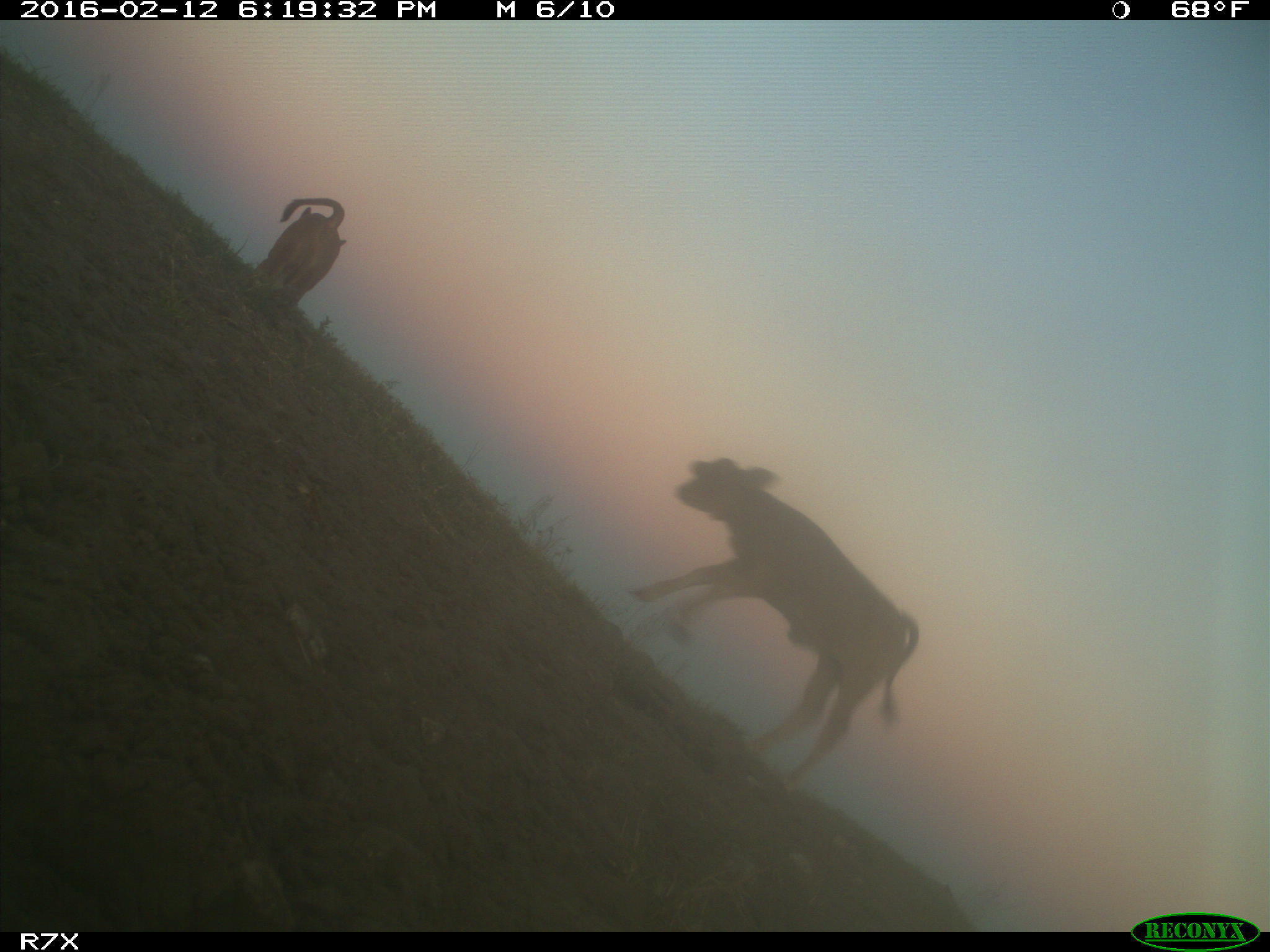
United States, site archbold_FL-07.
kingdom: Animalia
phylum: Chordata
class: Mammalia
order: Artiodactyla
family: Bovidae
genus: Bos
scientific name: Bos taurus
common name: domestic cow